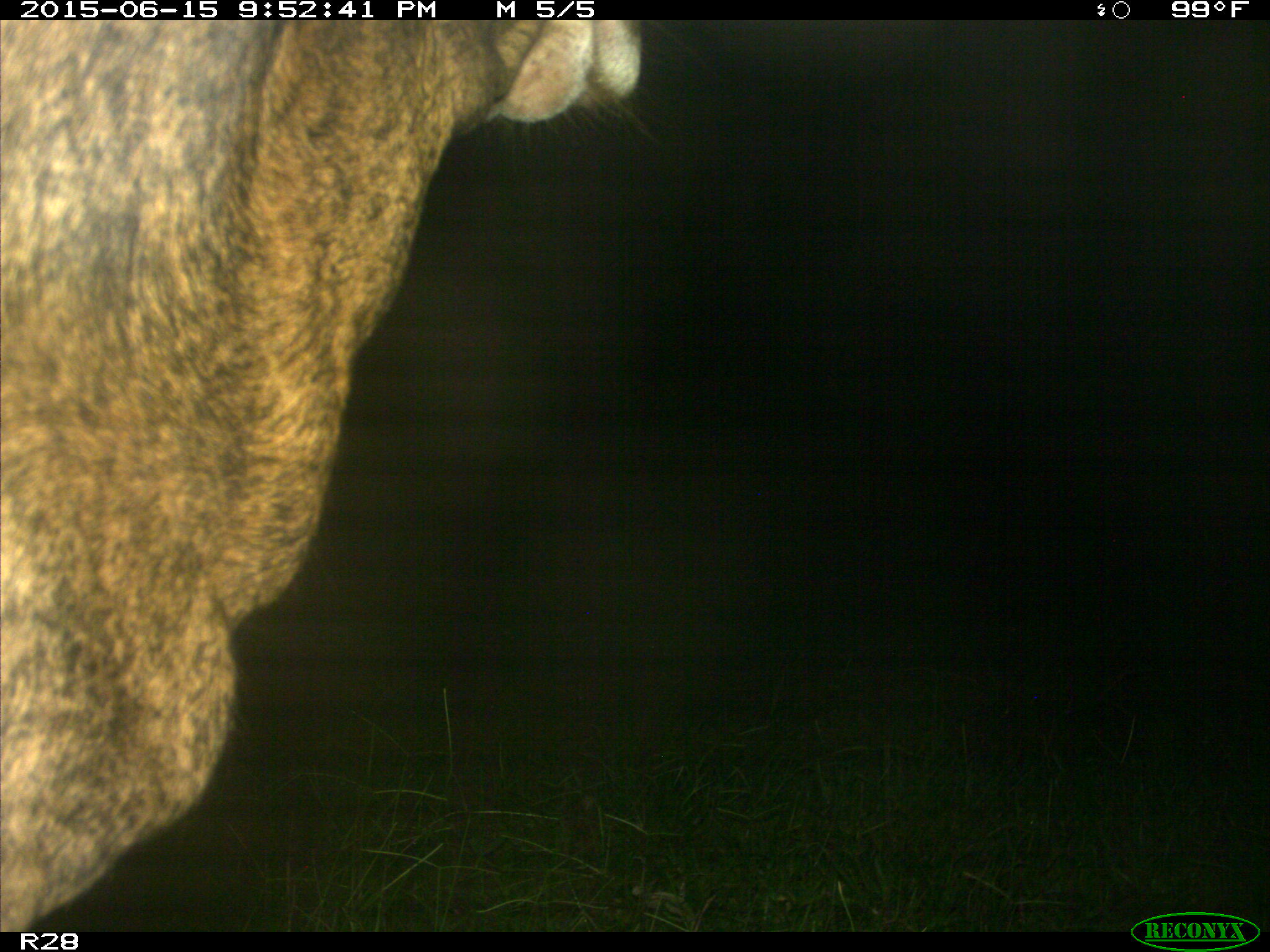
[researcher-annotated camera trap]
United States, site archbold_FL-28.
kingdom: Animalia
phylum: Chordata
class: Mammalia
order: Artiodactyla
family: Bovidae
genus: Bos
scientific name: Bos taurus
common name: domestic cow